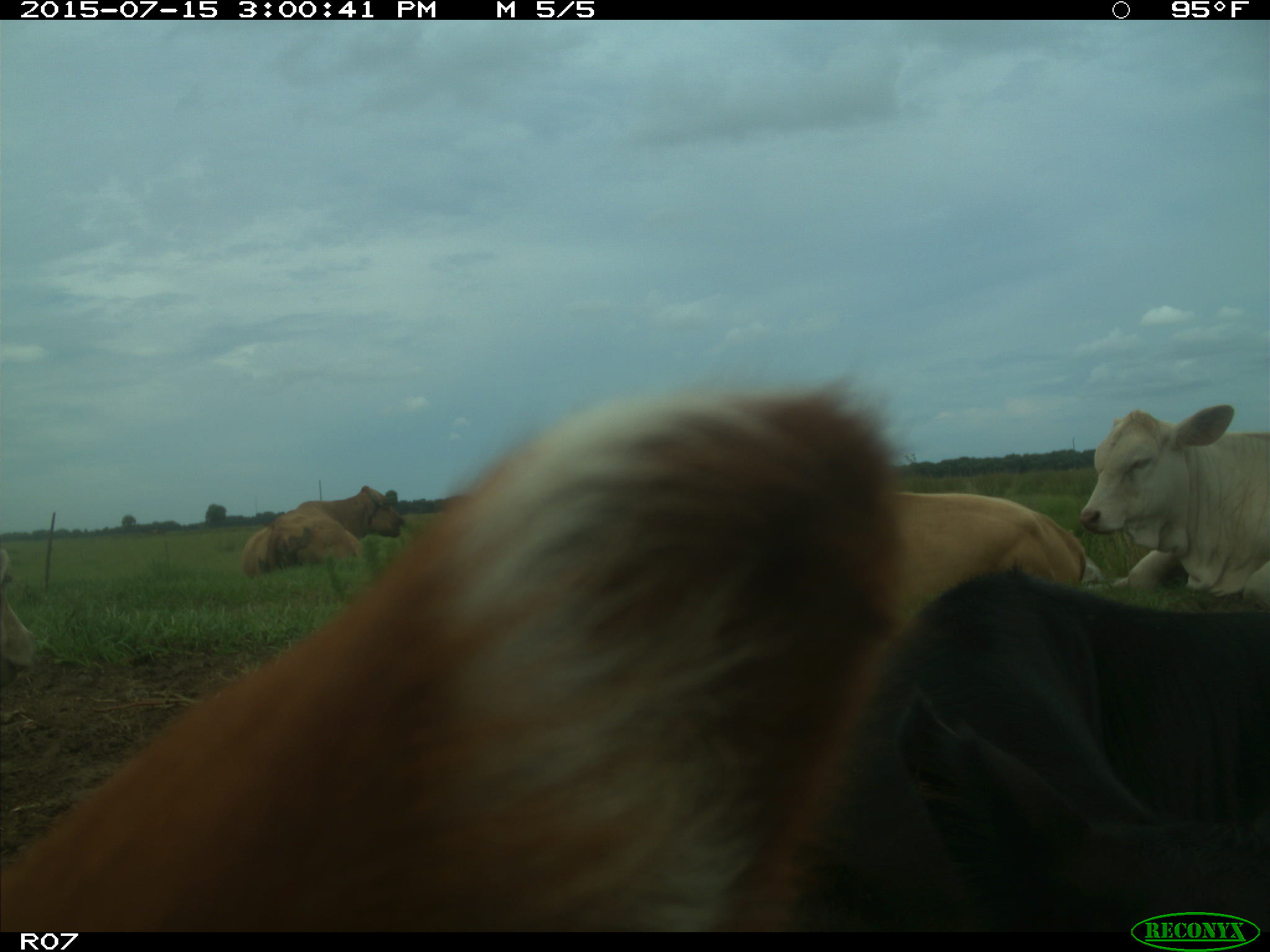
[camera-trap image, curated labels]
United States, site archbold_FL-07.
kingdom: Animalia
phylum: Chordata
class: Mammalia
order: Artiodactyla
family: Bovidae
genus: Bos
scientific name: Bos taurus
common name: domestic cow